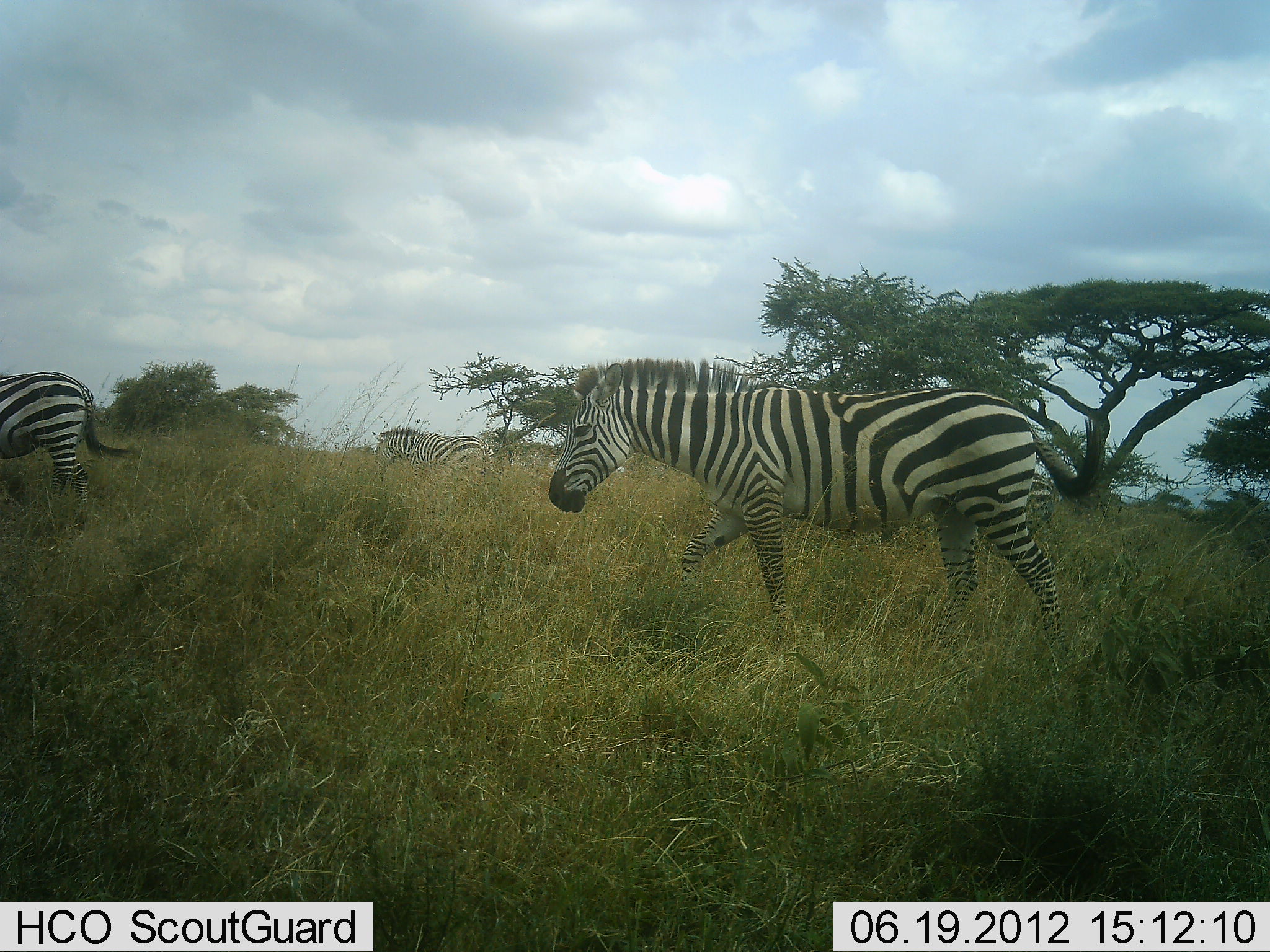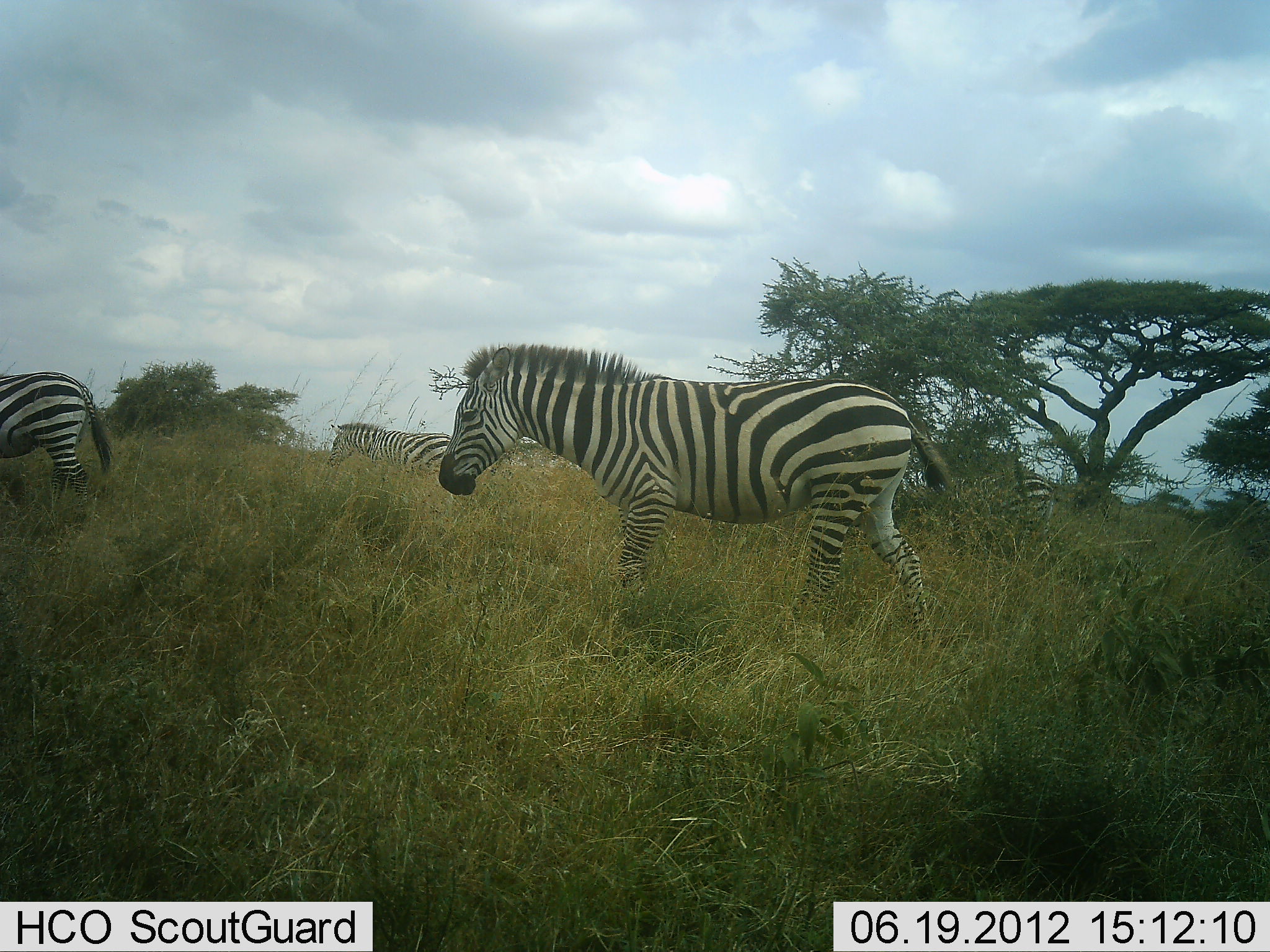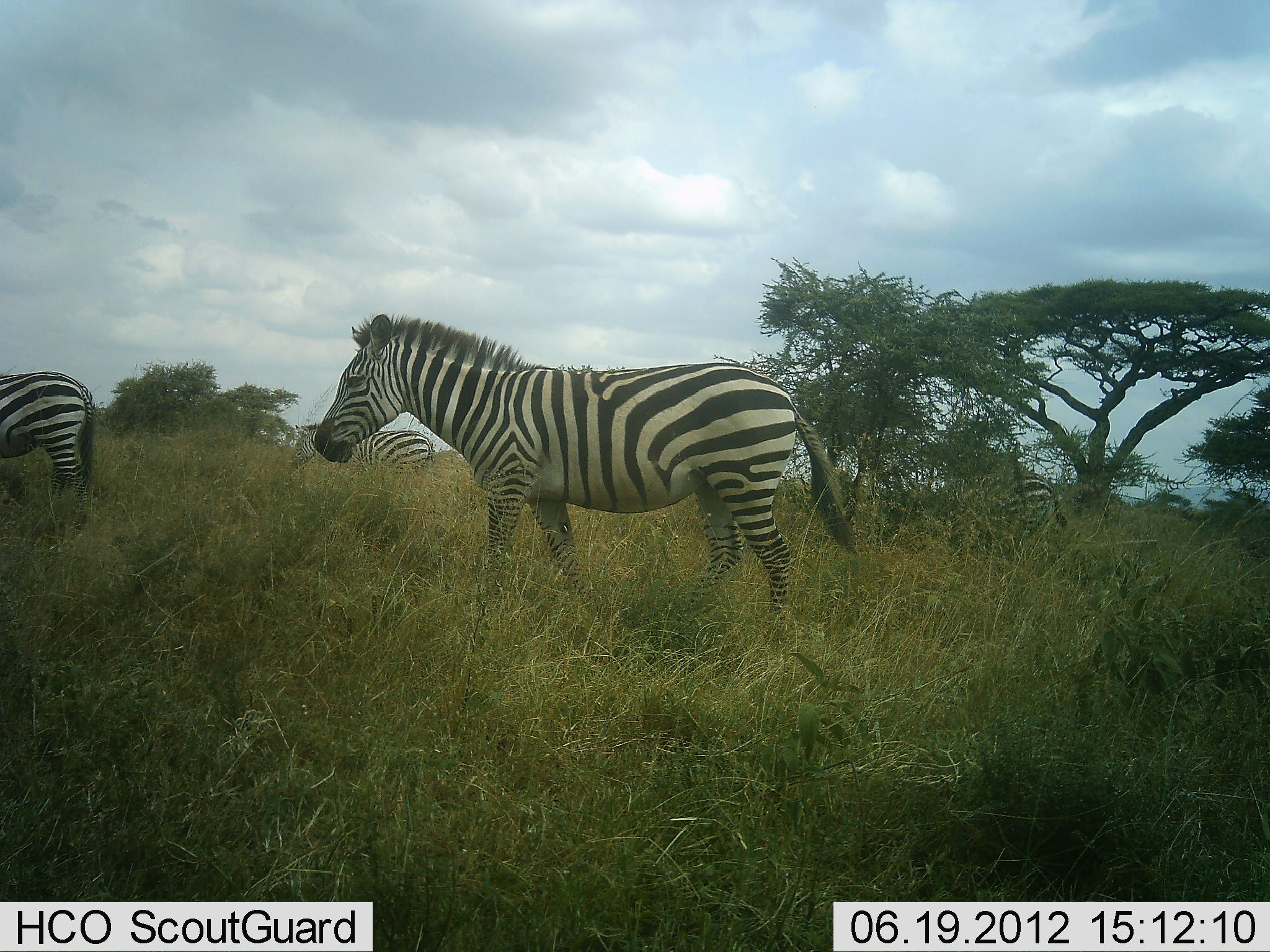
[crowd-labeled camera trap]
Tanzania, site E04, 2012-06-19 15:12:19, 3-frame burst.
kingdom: Animalia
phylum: Chordata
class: Mammalia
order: Perissodactyla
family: Equidae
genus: Equus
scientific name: Equus quagga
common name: plains zebra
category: zebra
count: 4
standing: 40%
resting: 0%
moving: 100%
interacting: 0%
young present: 0%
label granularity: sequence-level